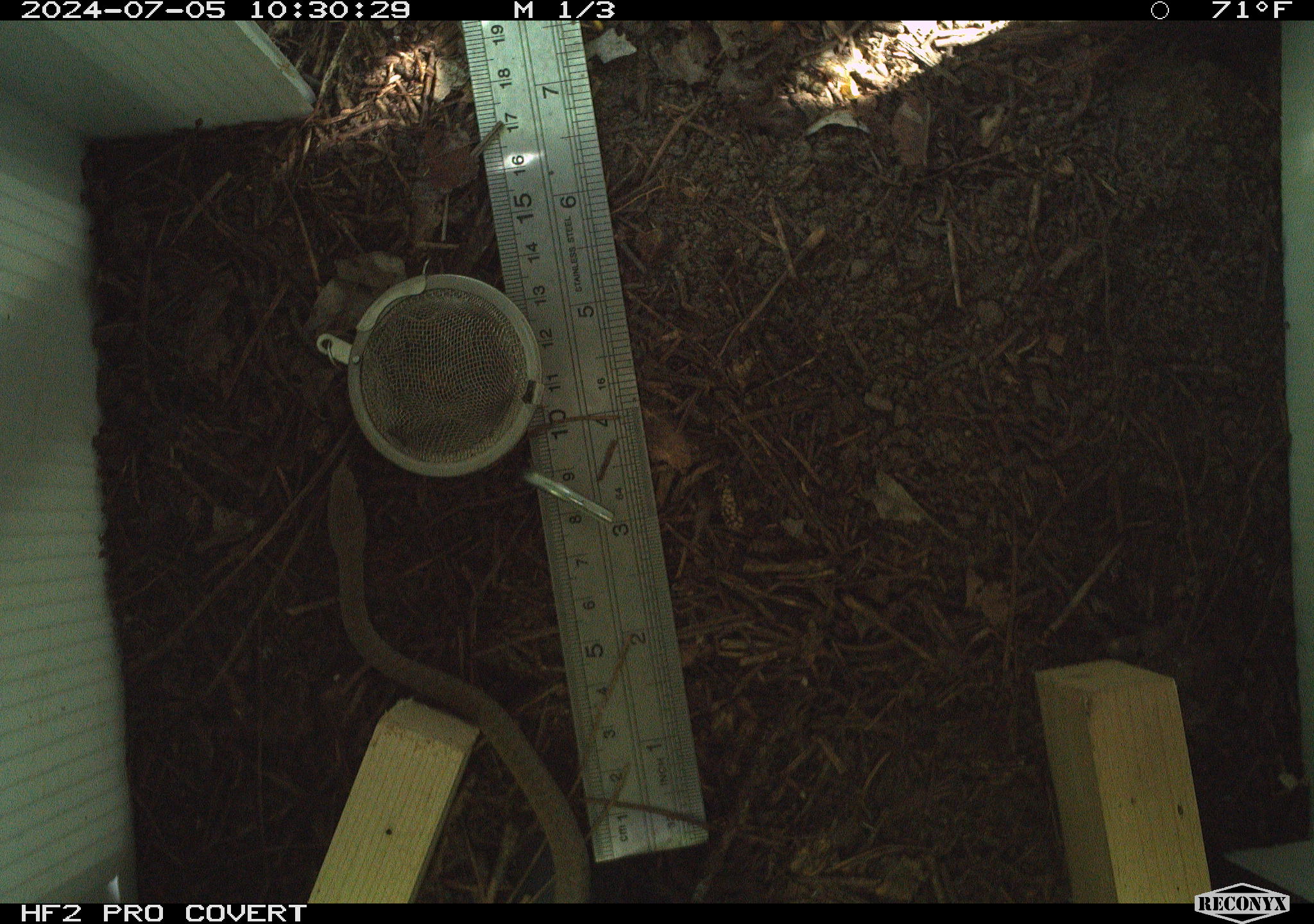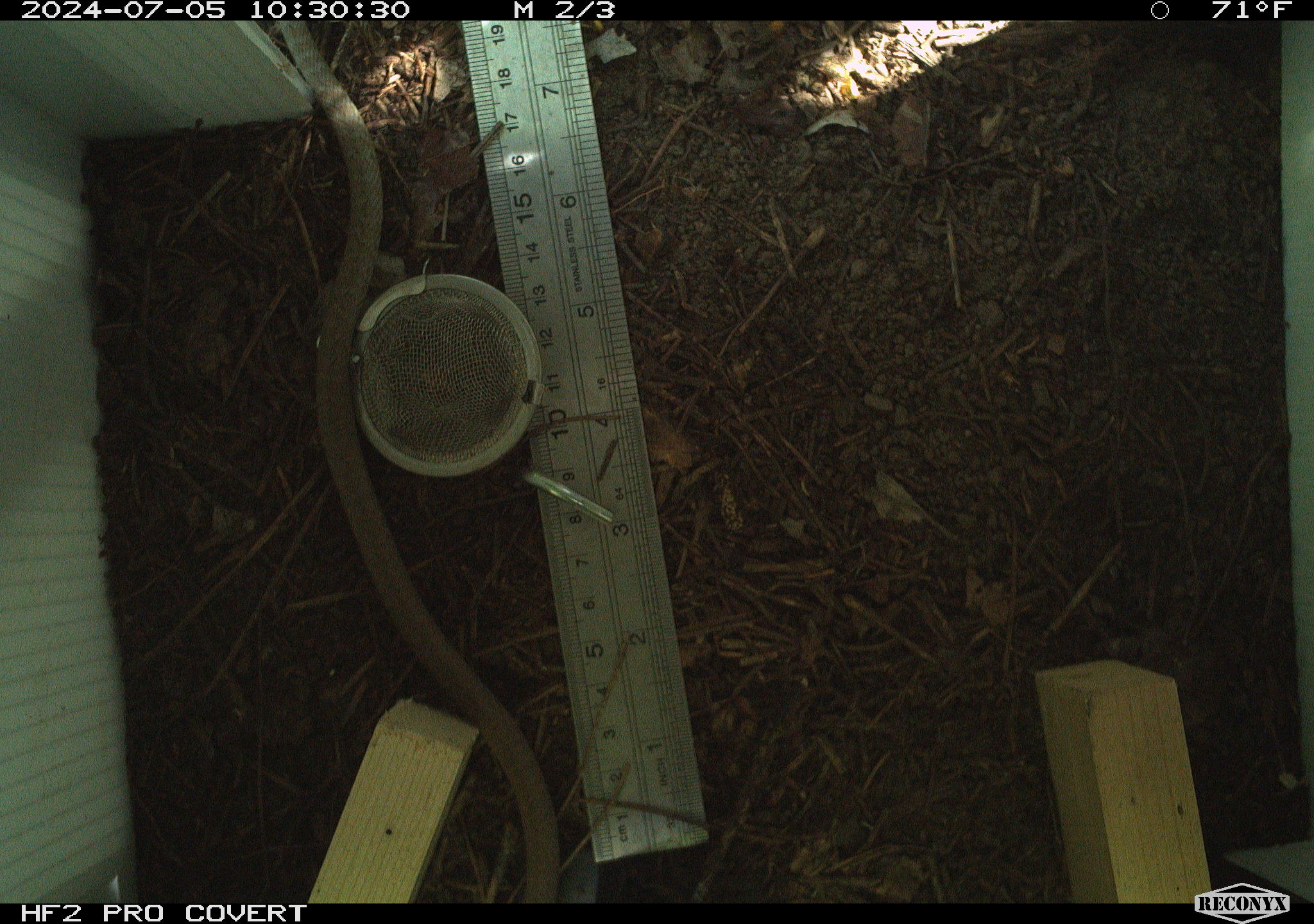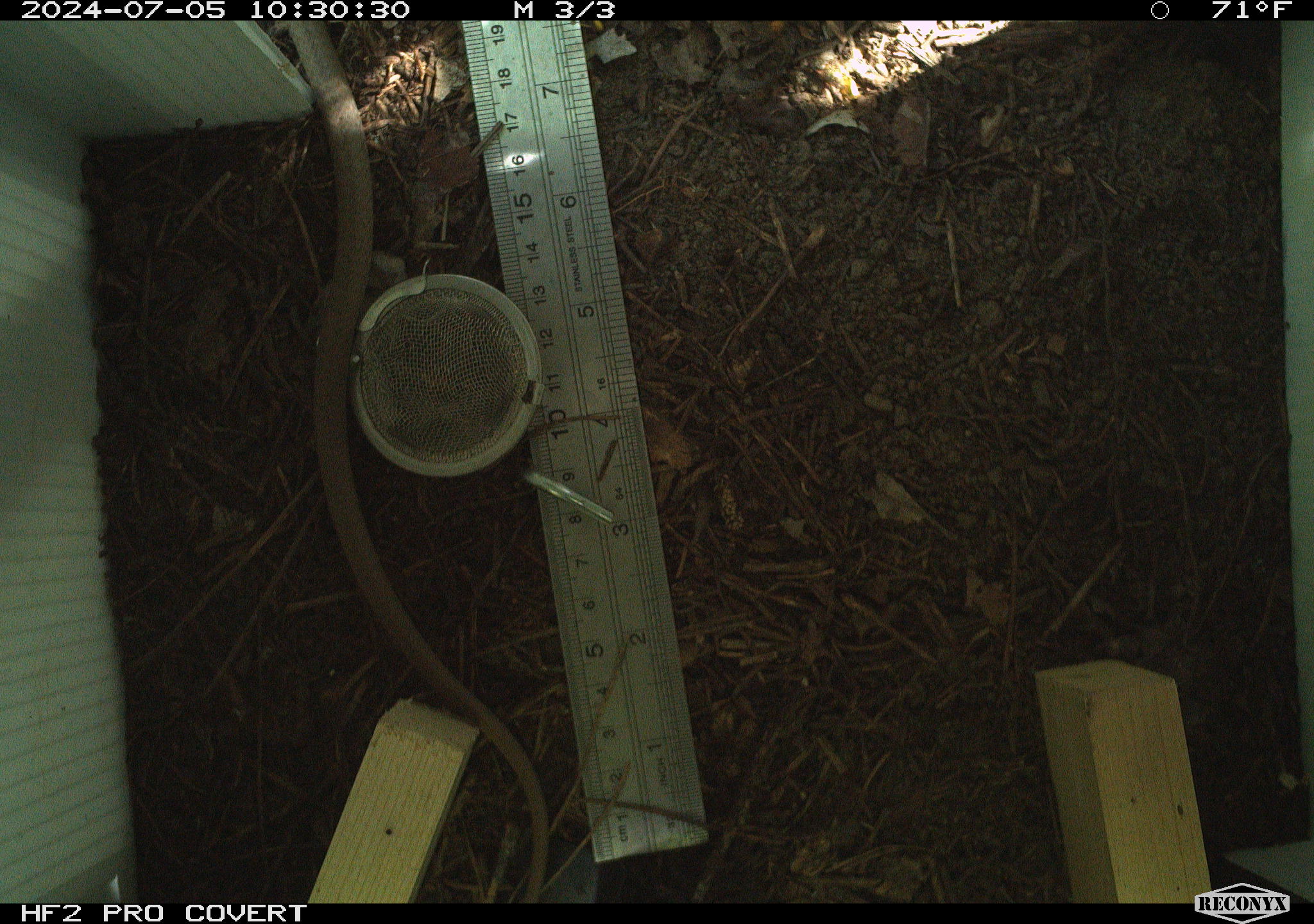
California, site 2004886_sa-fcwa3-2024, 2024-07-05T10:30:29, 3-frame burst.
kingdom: Animalia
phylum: Chordata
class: Reptilia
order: Squamata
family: Colubridae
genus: Coluber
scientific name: Coluber constrictor mormon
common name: western yellow-bellied racer